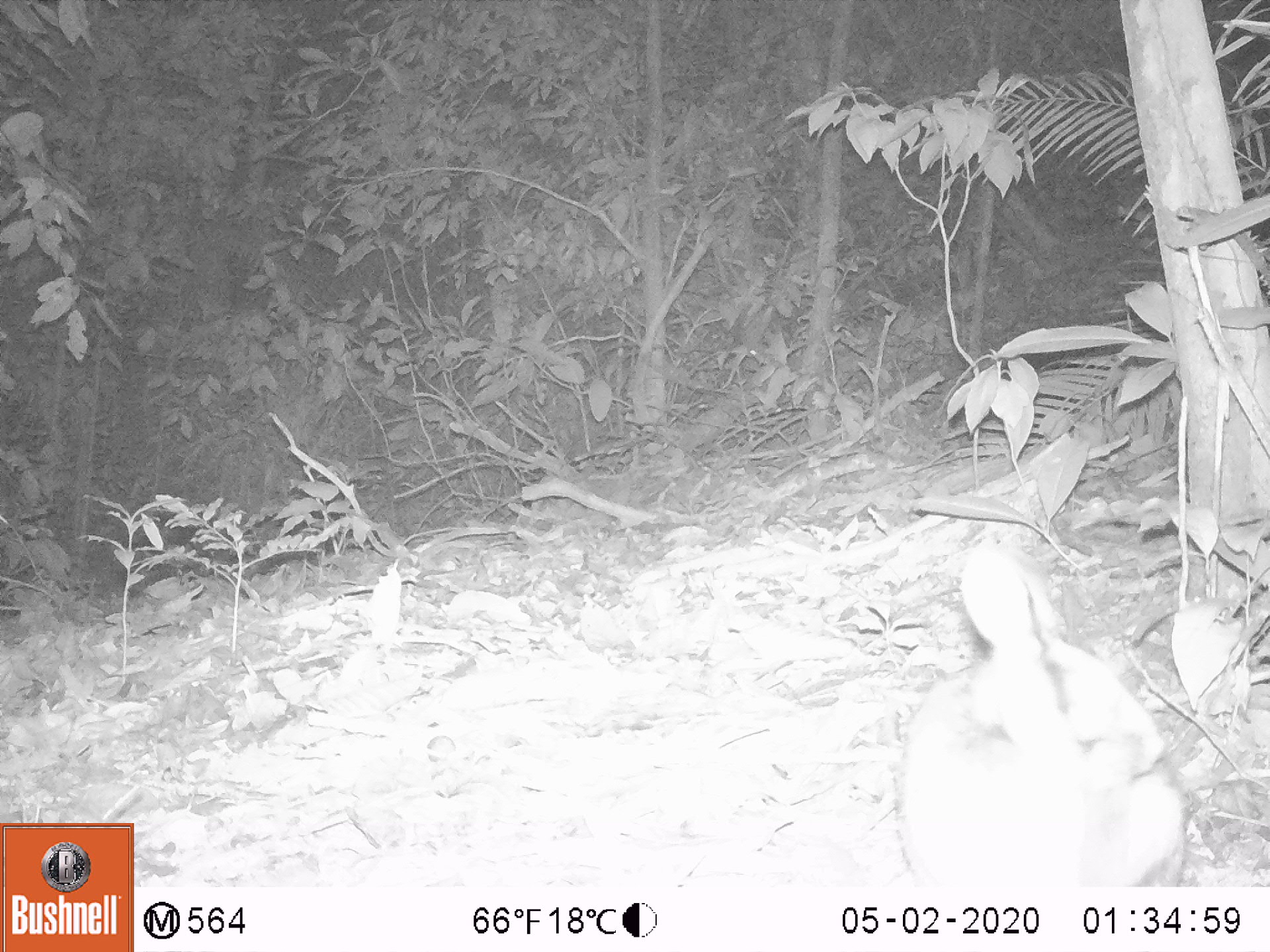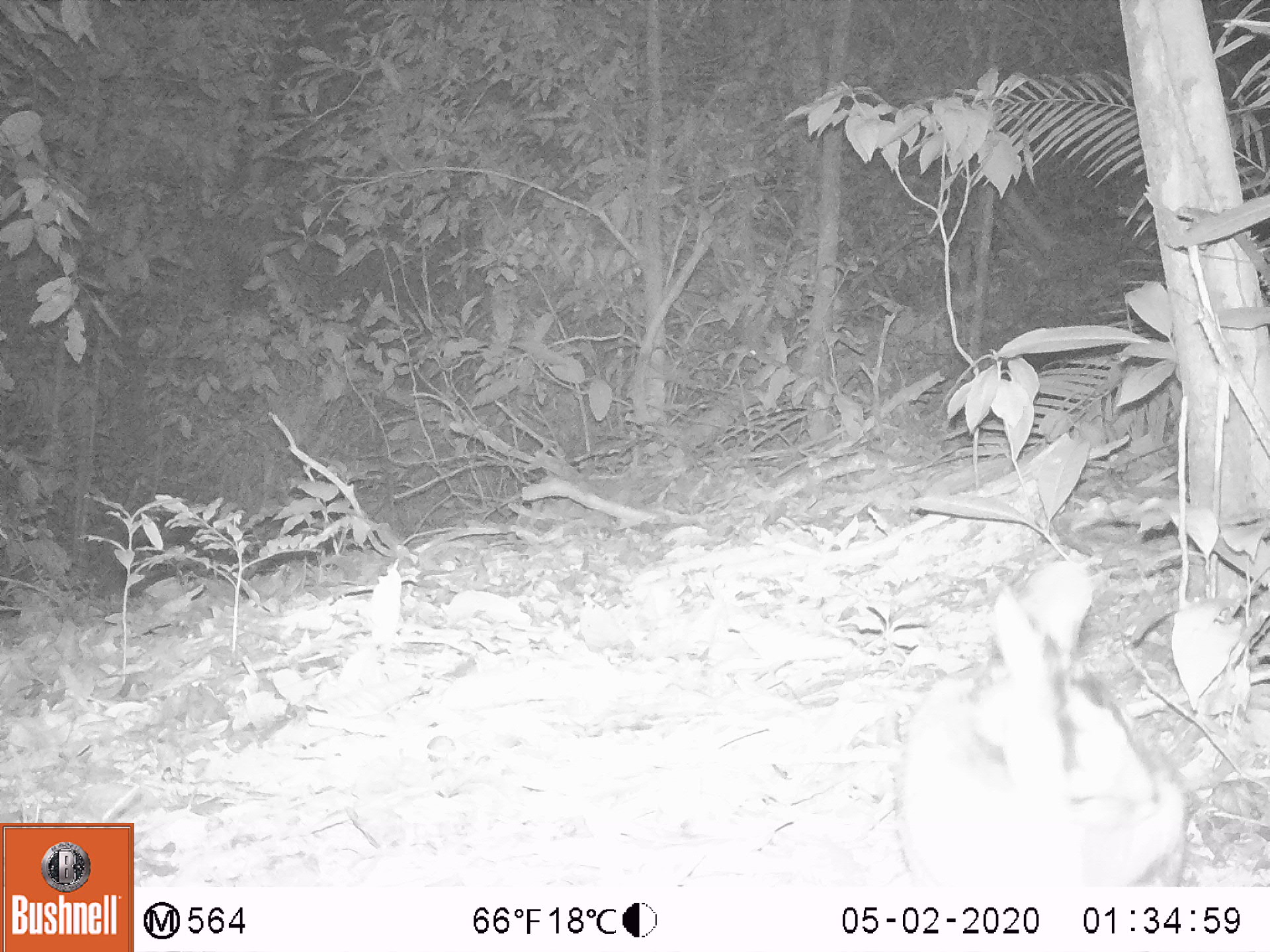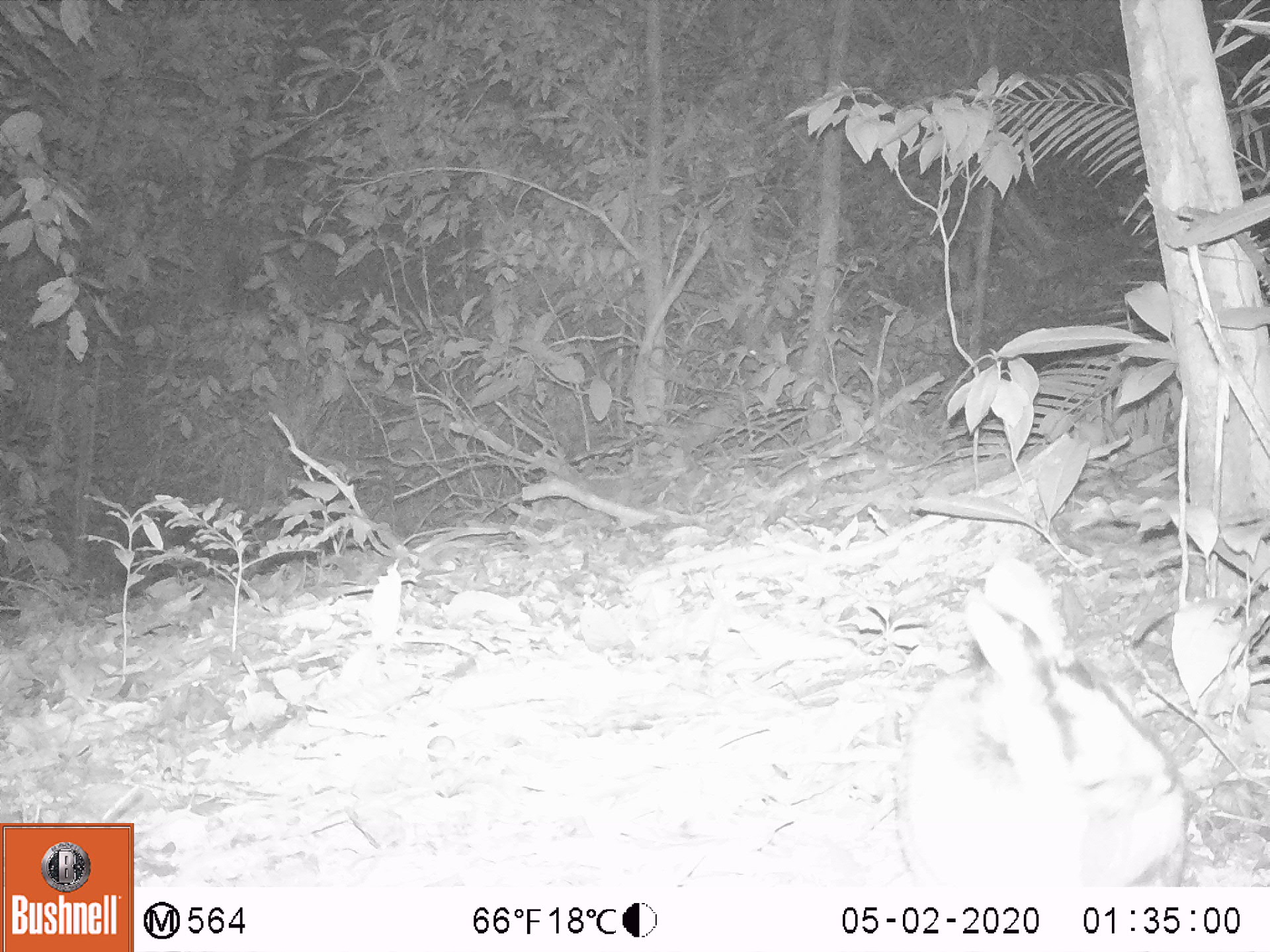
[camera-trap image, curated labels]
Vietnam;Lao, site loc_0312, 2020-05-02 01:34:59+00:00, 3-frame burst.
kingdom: Animalia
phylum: Chordata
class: Mammalia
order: Lagomorpha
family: Leporidae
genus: Nesolagus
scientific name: Nesolagus timminsi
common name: annamite striped rabbit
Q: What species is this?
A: Annamite striped rabbit (Nesolagus timminsi).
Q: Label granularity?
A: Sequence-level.